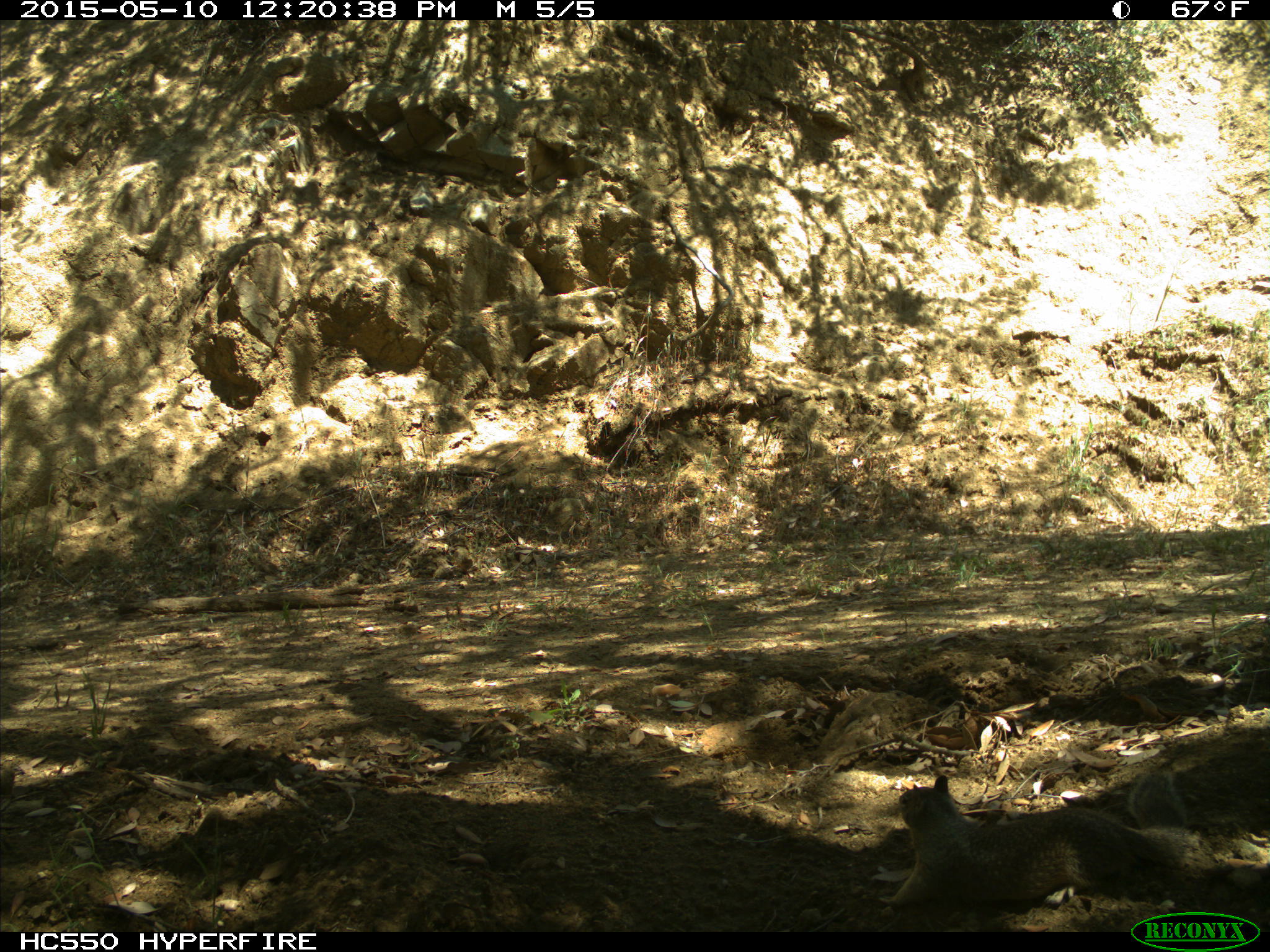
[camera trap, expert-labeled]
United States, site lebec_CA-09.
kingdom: Animalia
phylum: Chordata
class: Mammalia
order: Rodentia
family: Sciuridae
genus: Otospermophilus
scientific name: Otospermophilus beecheyi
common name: california ground squirrel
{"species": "Otospermophilus beecheyi (california ground squirrel)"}